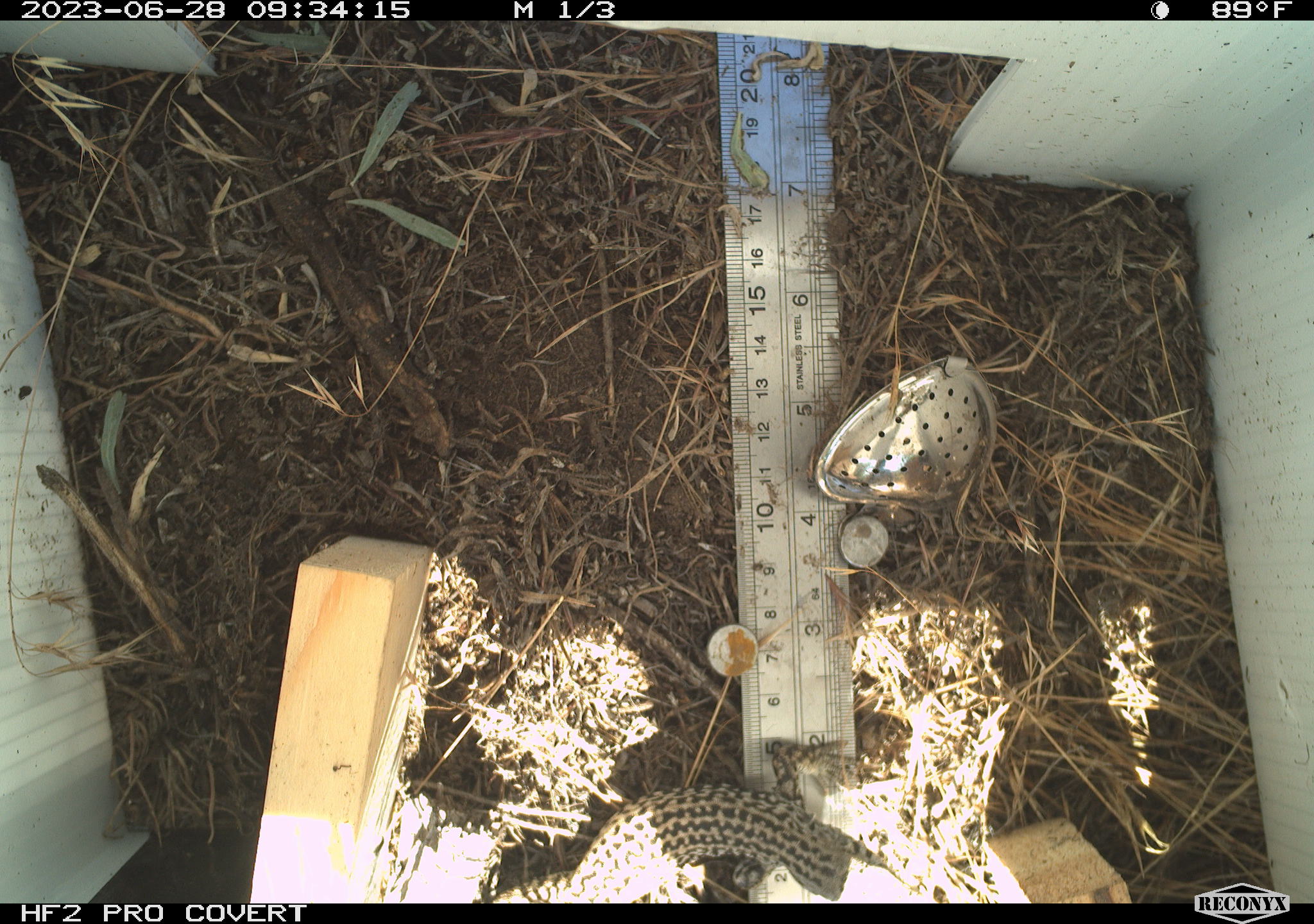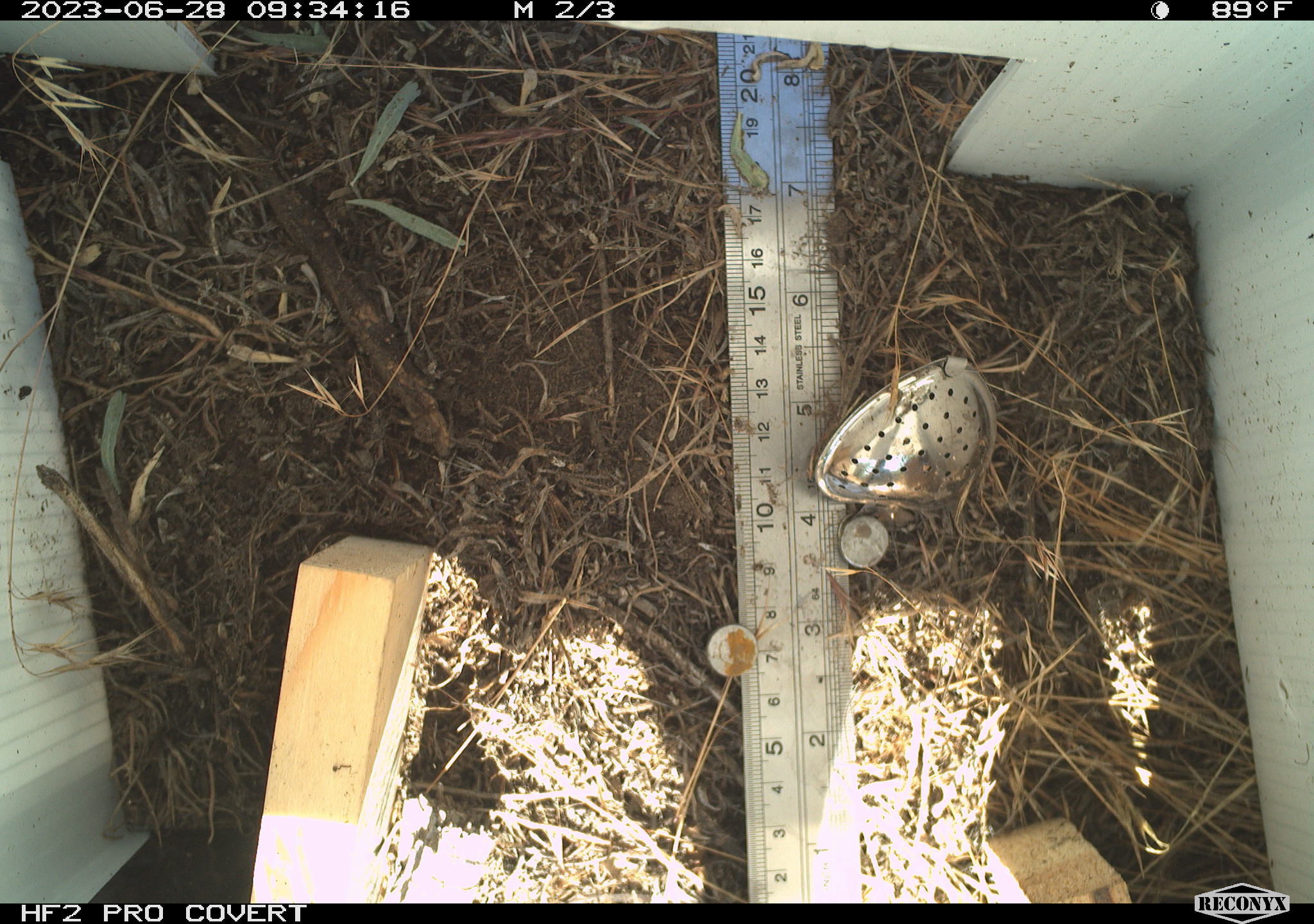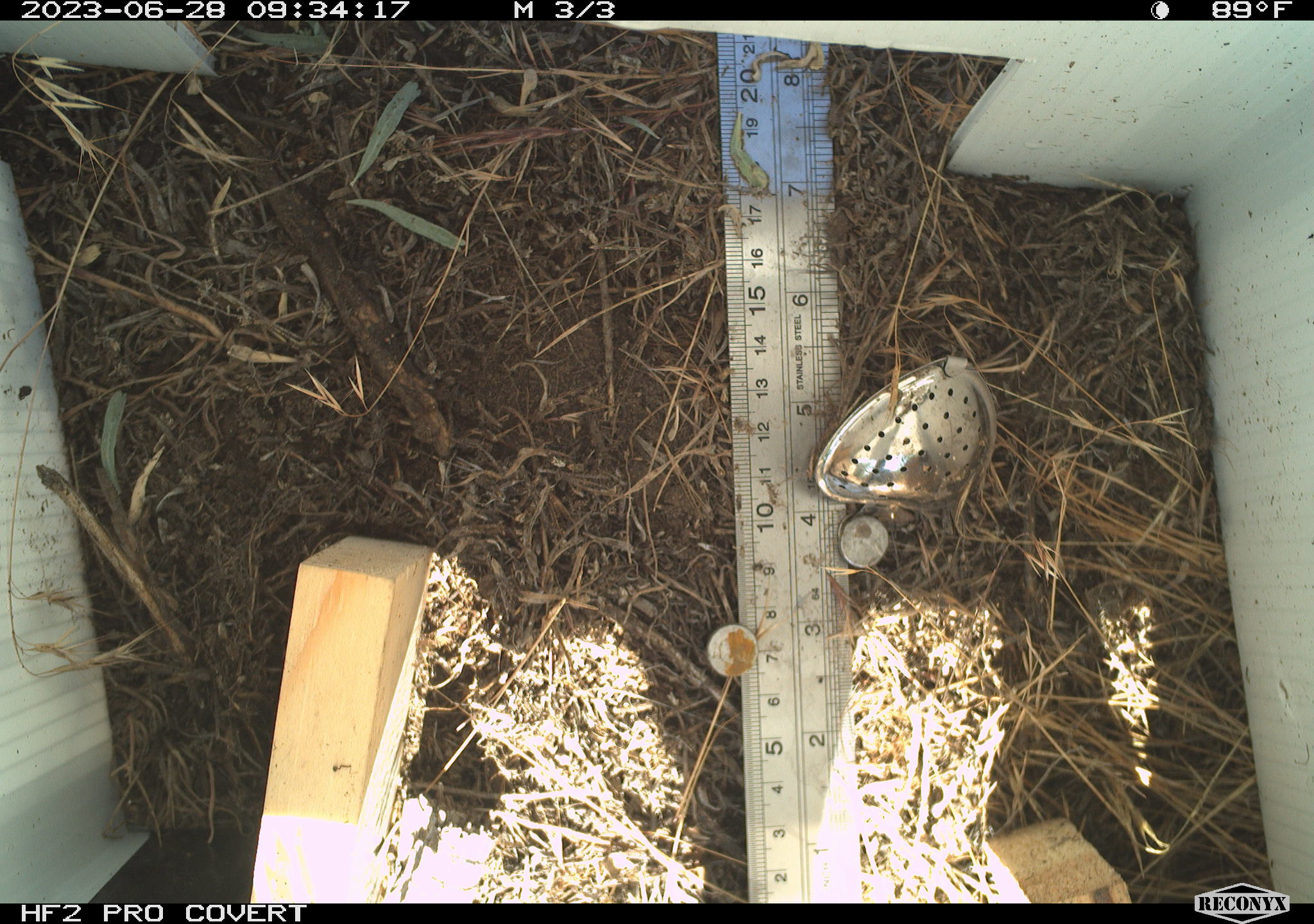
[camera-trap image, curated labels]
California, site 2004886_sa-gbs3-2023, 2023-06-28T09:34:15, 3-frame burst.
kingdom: Animalia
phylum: Chordata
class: Reptilia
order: Squamata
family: Teiidae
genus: Aspidoscelis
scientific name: Aspidoscelis tigris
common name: western whiptail